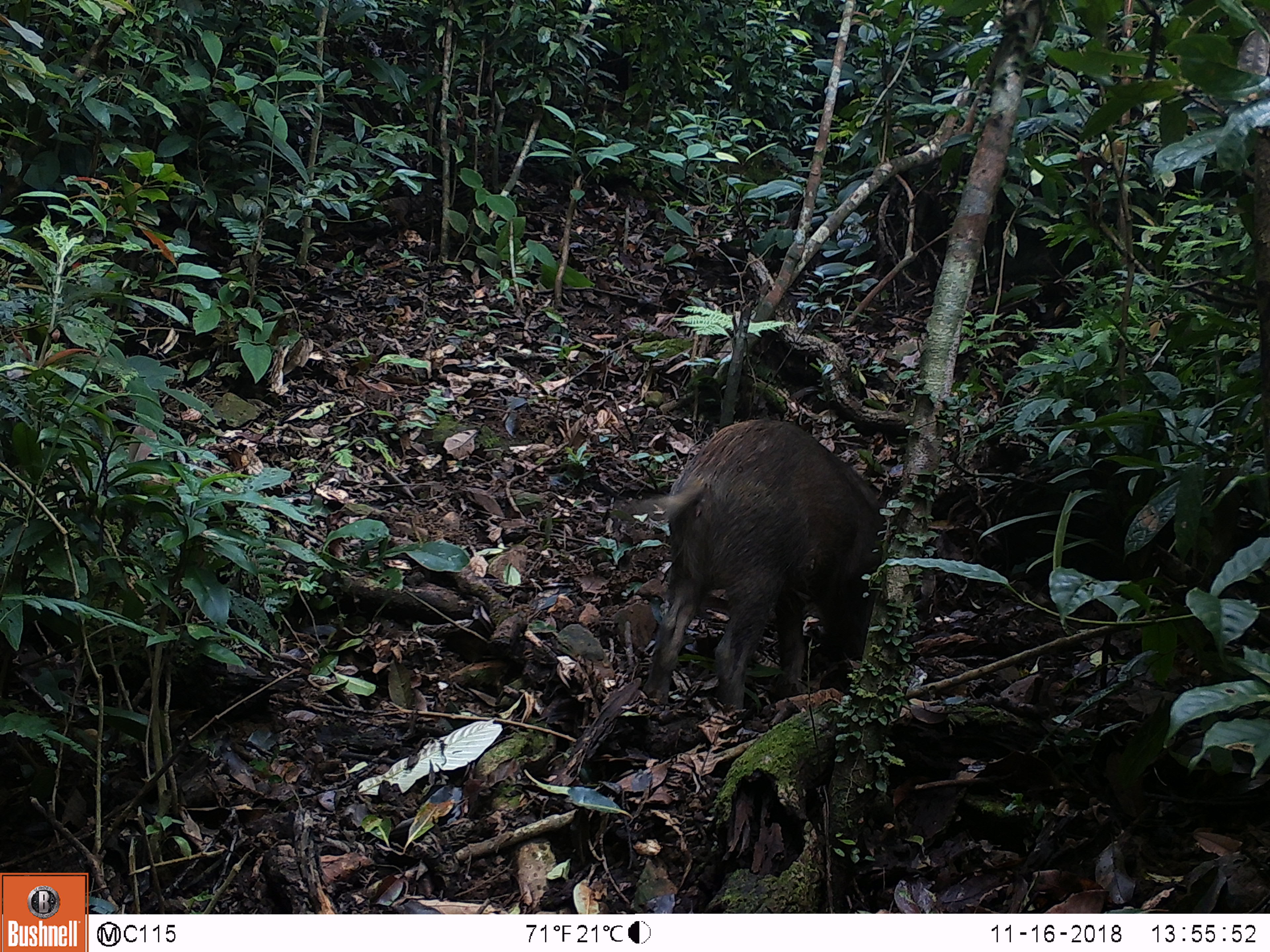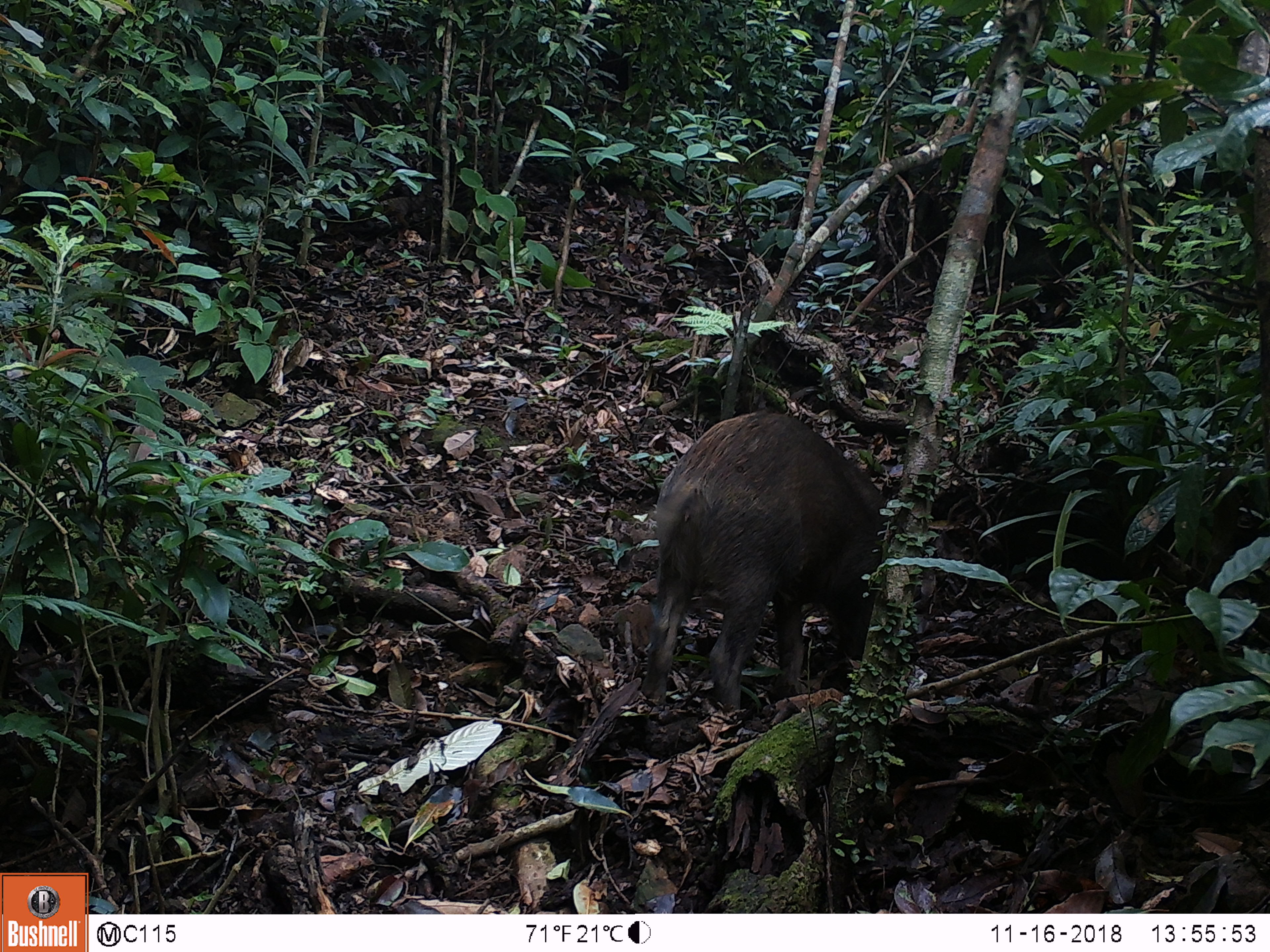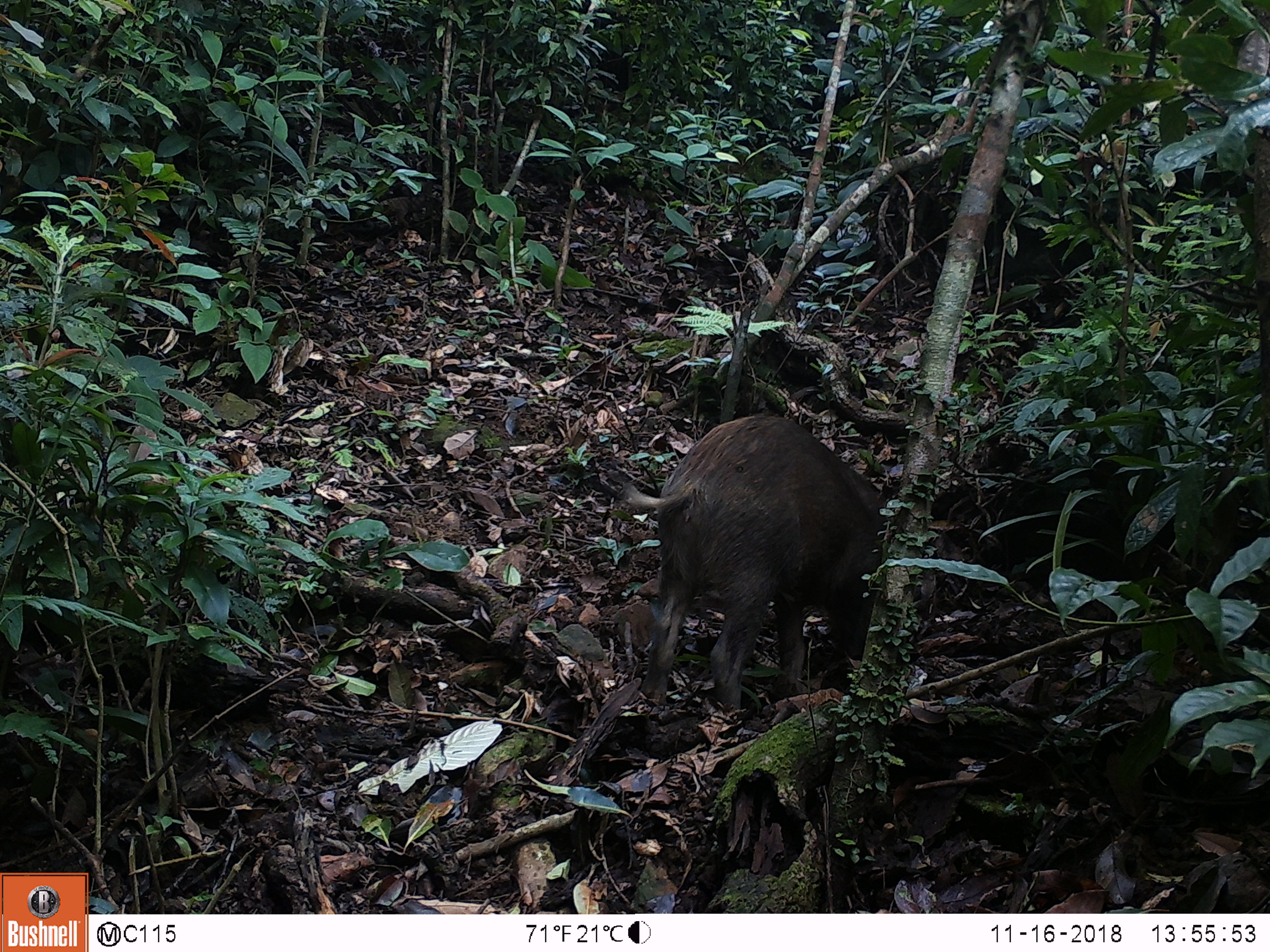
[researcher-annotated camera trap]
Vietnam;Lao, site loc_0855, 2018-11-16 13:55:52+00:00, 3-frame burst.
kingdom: Animalia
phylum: Chordata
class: Mammalia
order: Artiodactyla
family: Suidae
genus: Sus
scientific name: Sus scrofa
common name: eurasian wild pig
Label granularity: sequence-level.